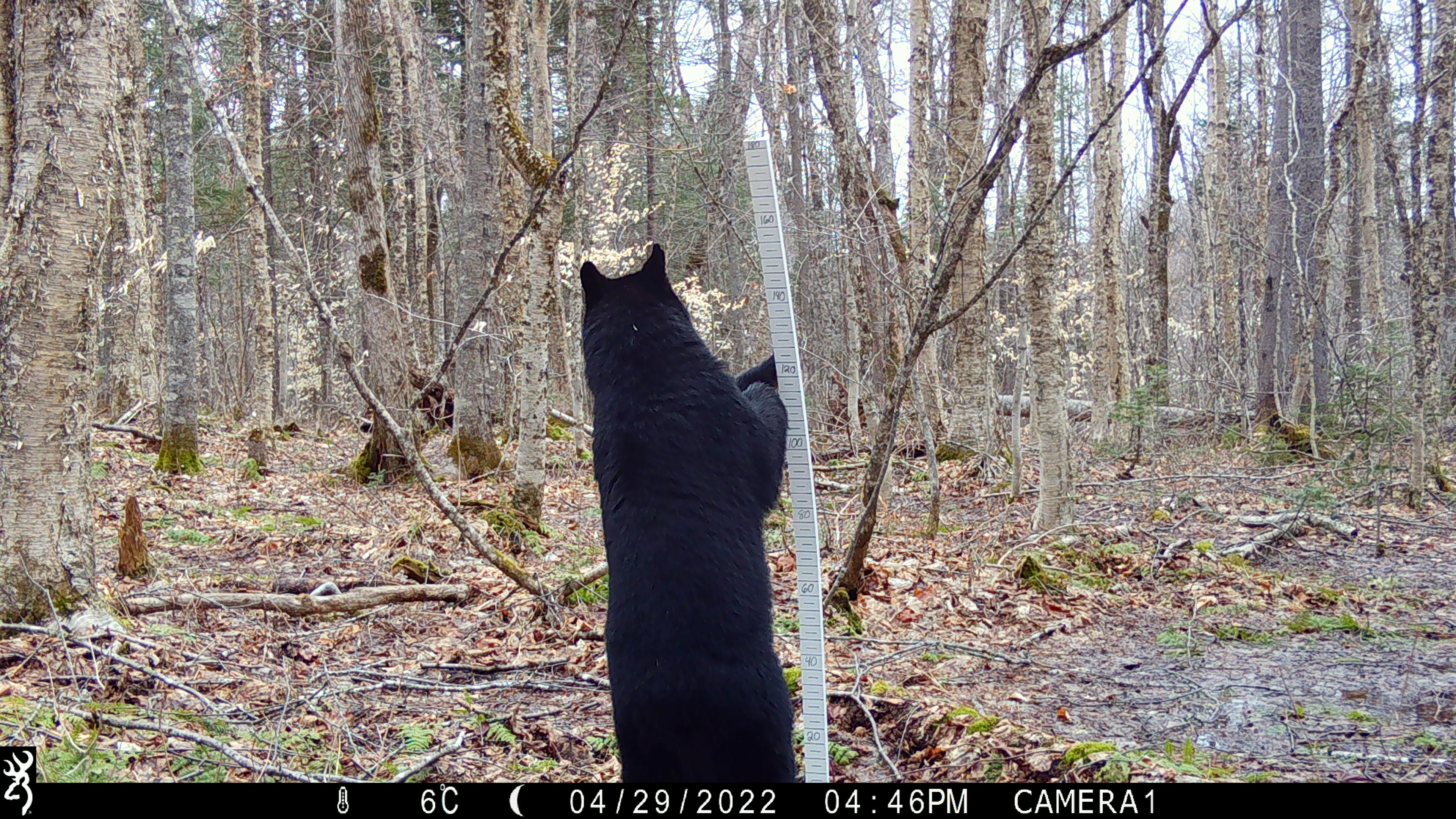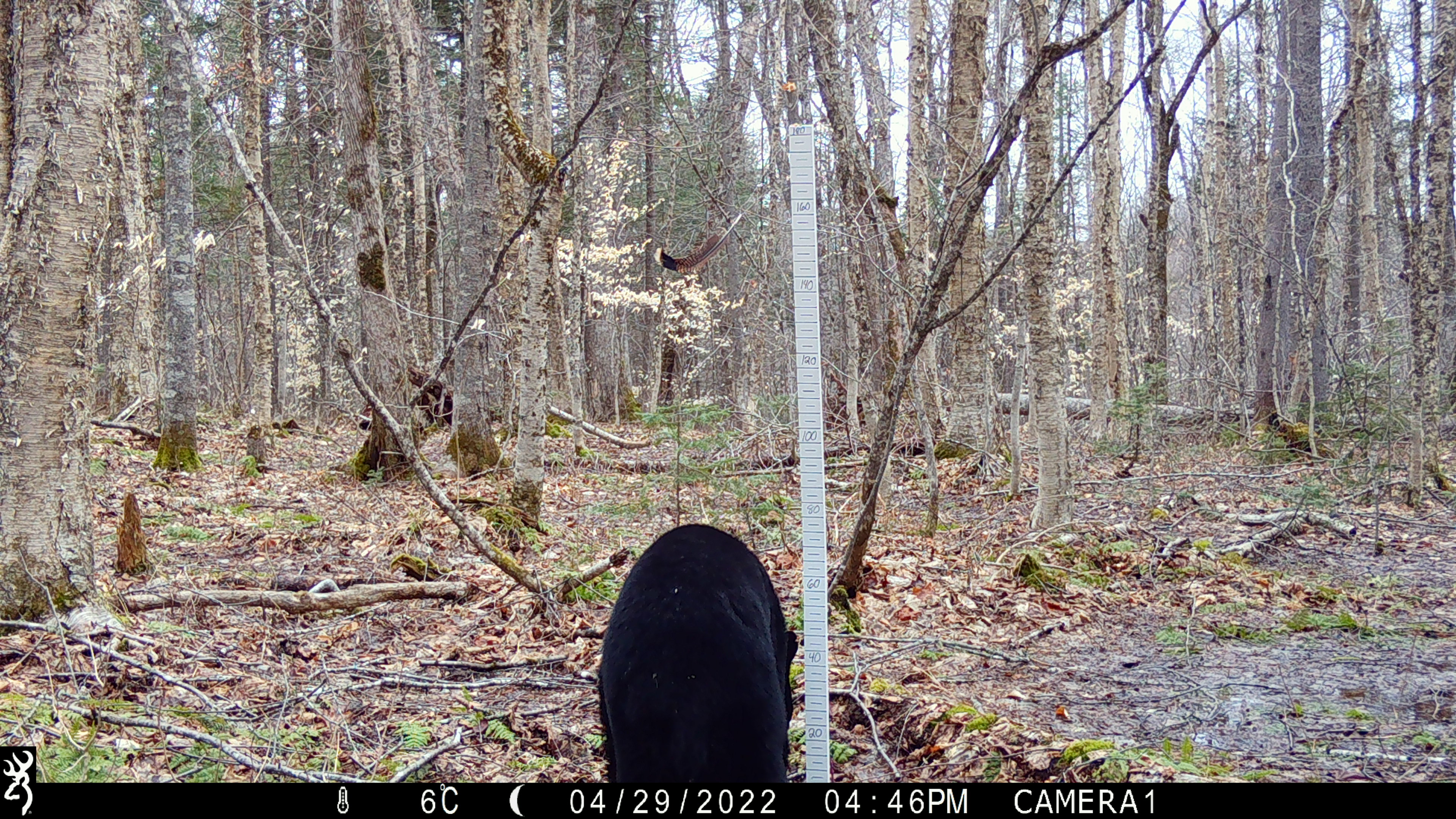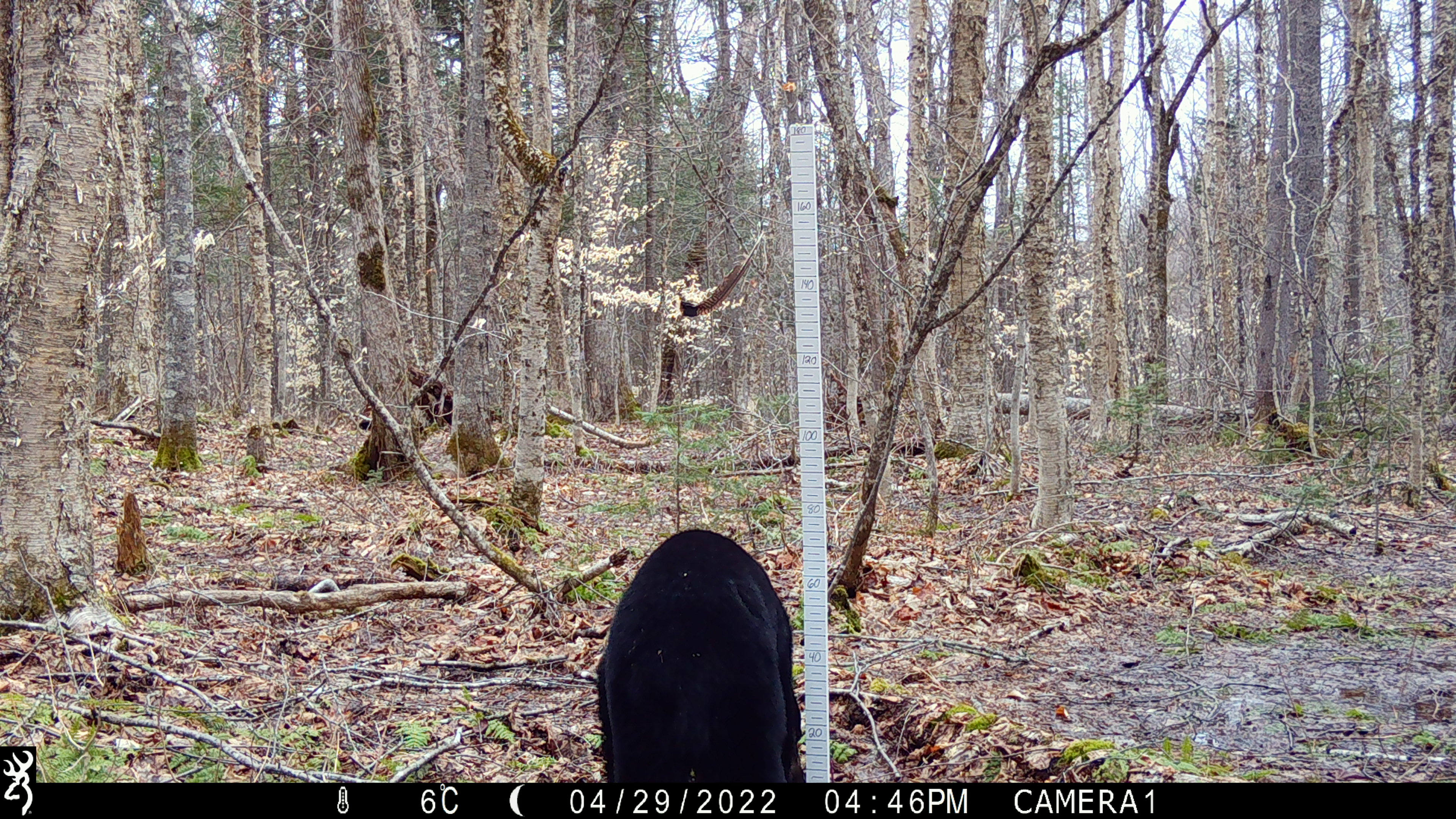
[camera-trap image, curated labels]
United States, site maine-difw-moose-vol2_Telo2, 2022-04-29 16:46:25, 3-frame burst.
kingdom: Animalia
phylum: Chordata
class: Mammalia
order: Carnivora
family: Ursidae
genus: Ursus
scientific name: Ursus americanus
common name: black bear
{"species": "black bear (Ursus americanus)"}